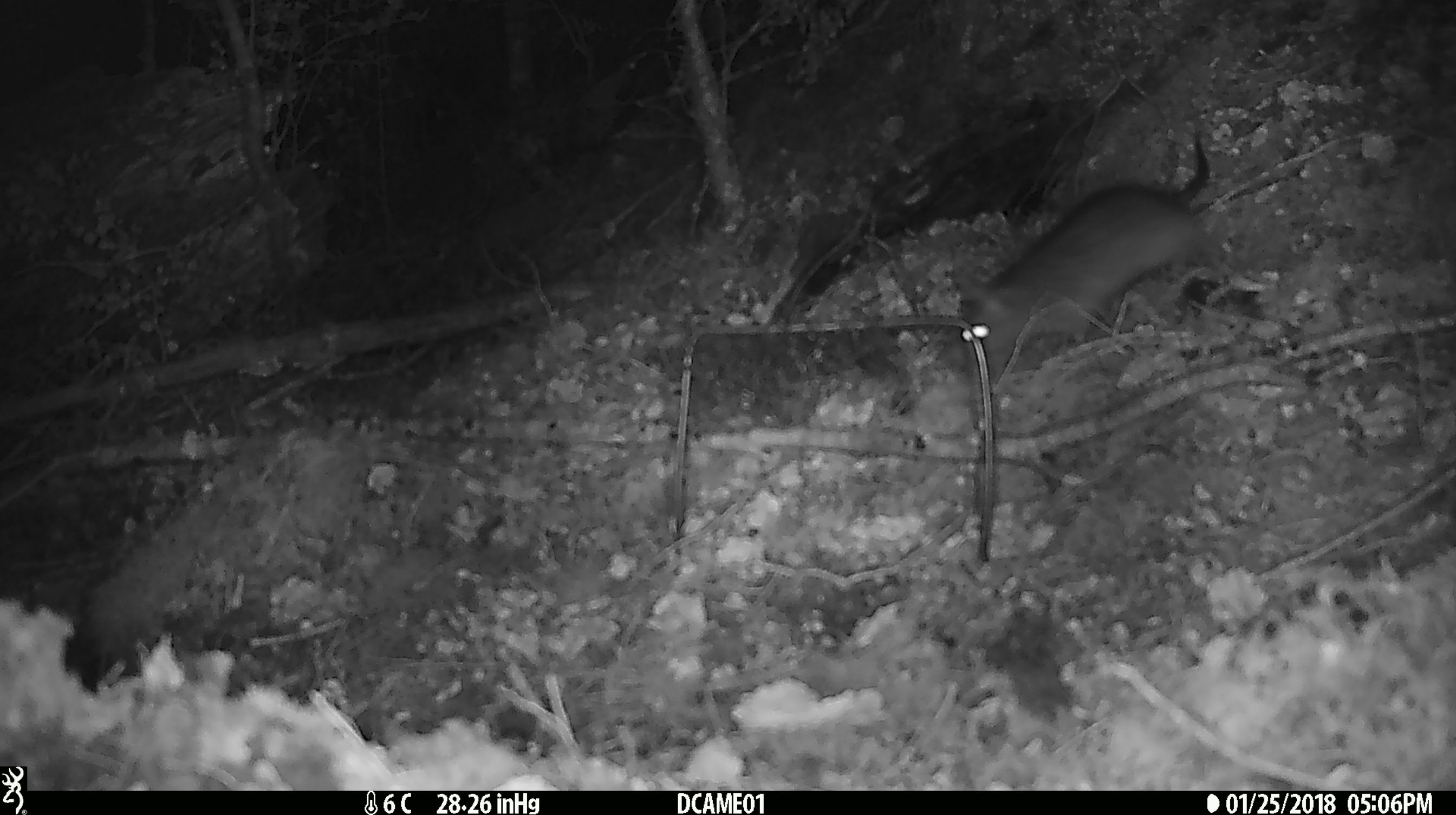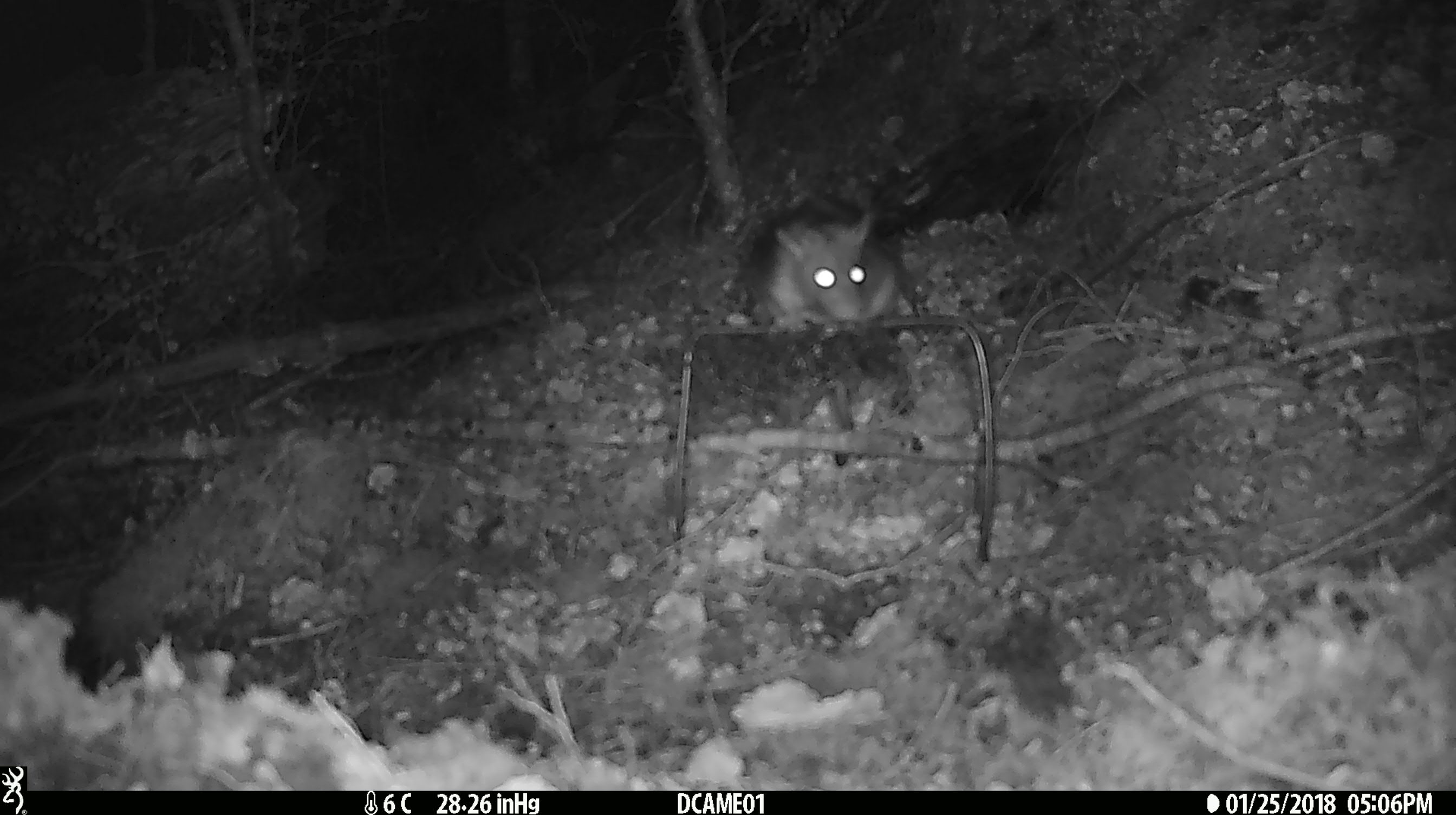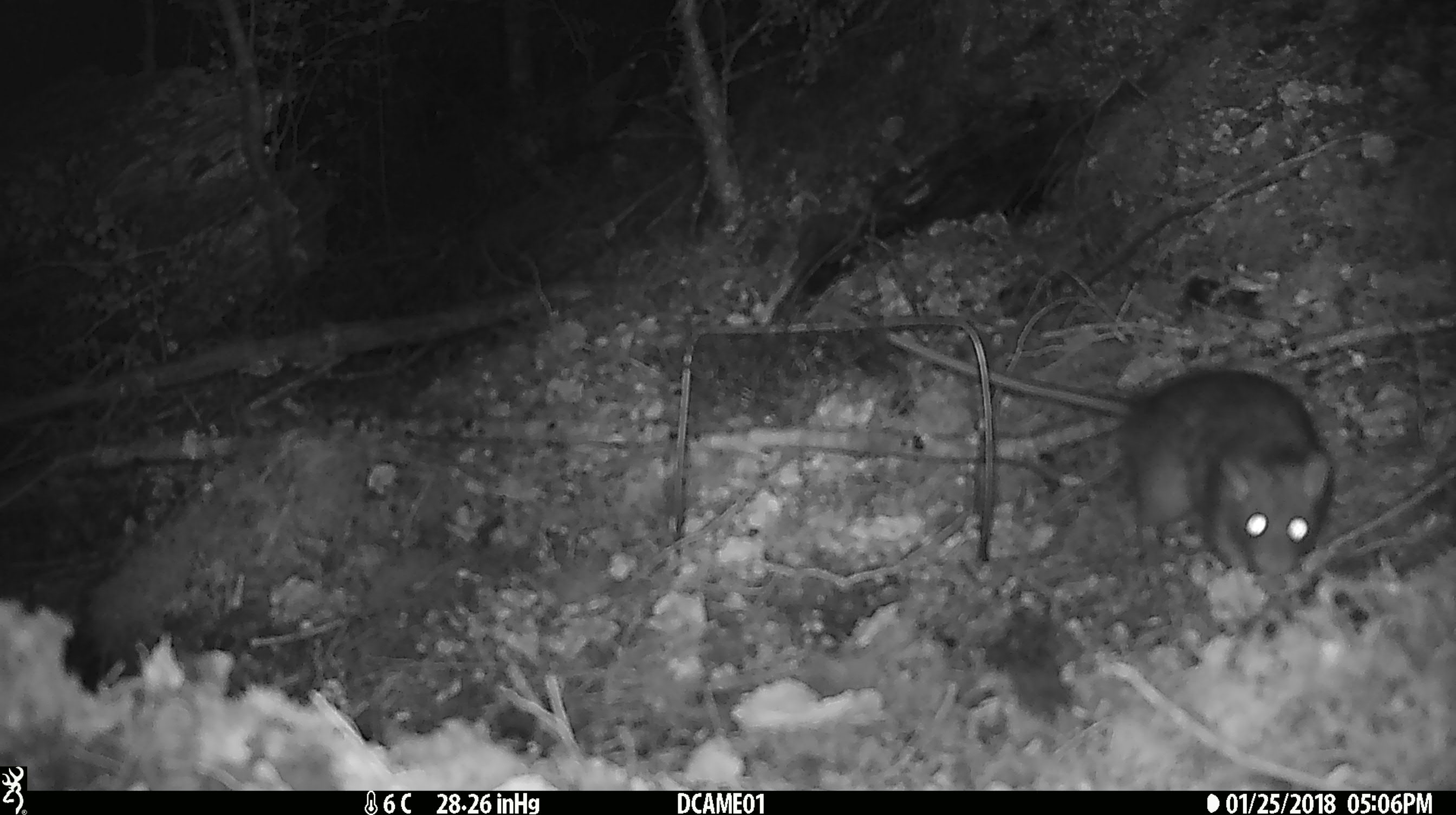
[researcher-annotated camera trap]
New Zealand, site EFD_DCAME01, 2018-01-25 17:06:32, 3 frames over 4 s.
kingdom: Animalia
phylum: Chordata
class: Mammalia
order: Rodentia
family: Muridae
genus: Rattus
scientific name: Rattus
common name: rat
Rat (Rattus).